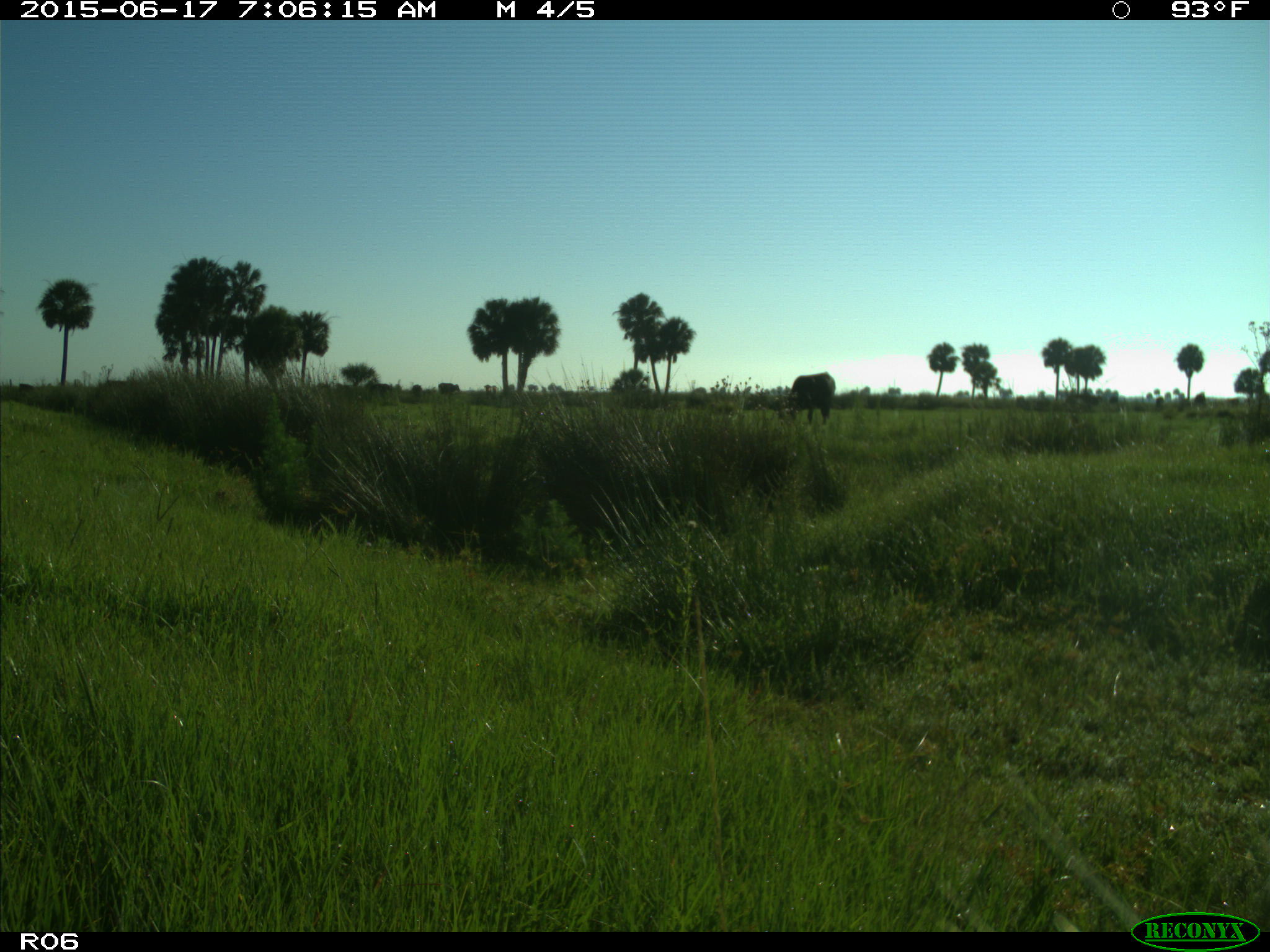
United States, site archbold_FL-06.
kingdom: Animalia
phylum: Chordata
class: Mammalia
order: Artiodactyla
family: Bovidae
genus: Bos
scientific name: Bos taurus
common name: domestic cow